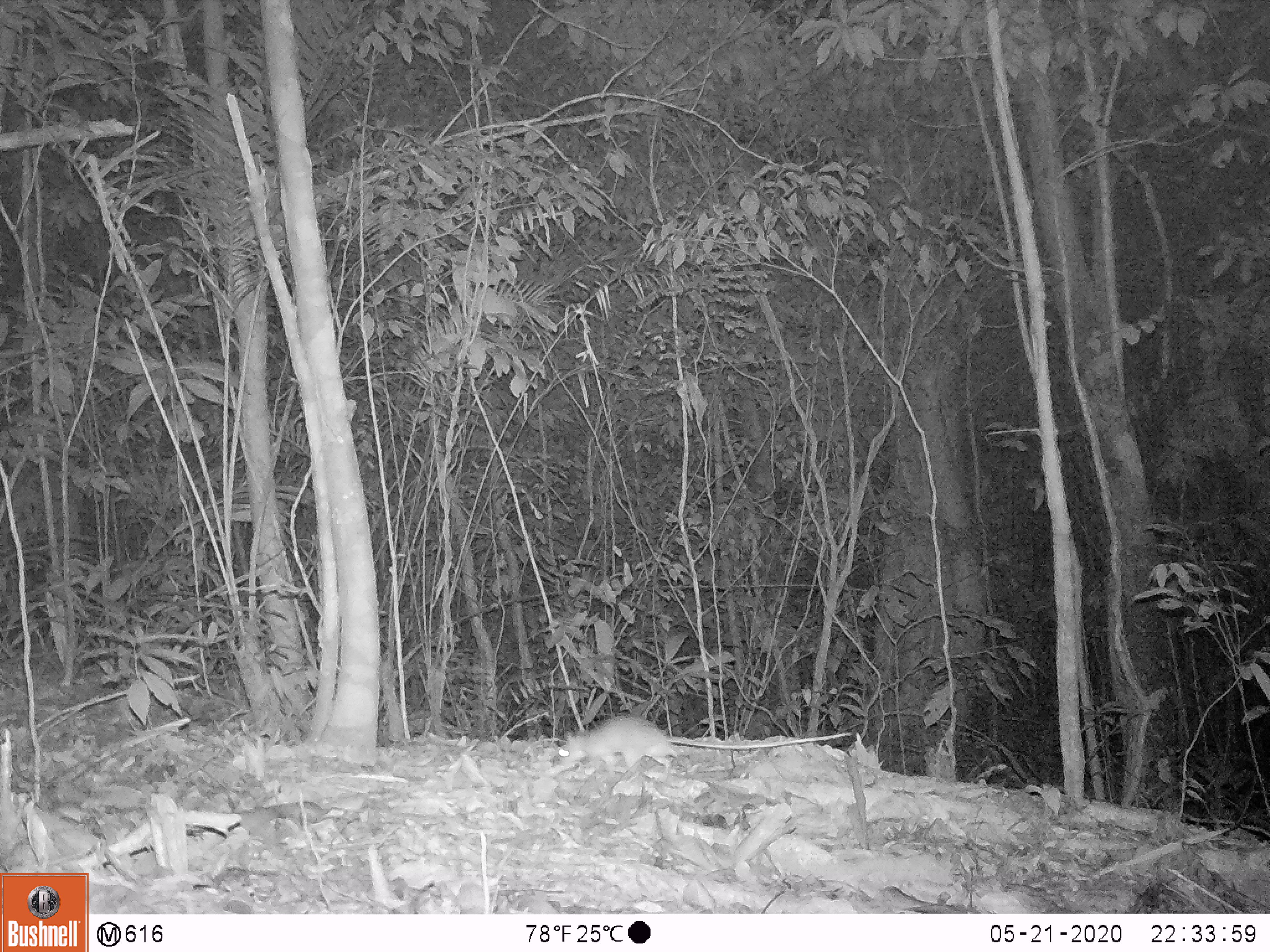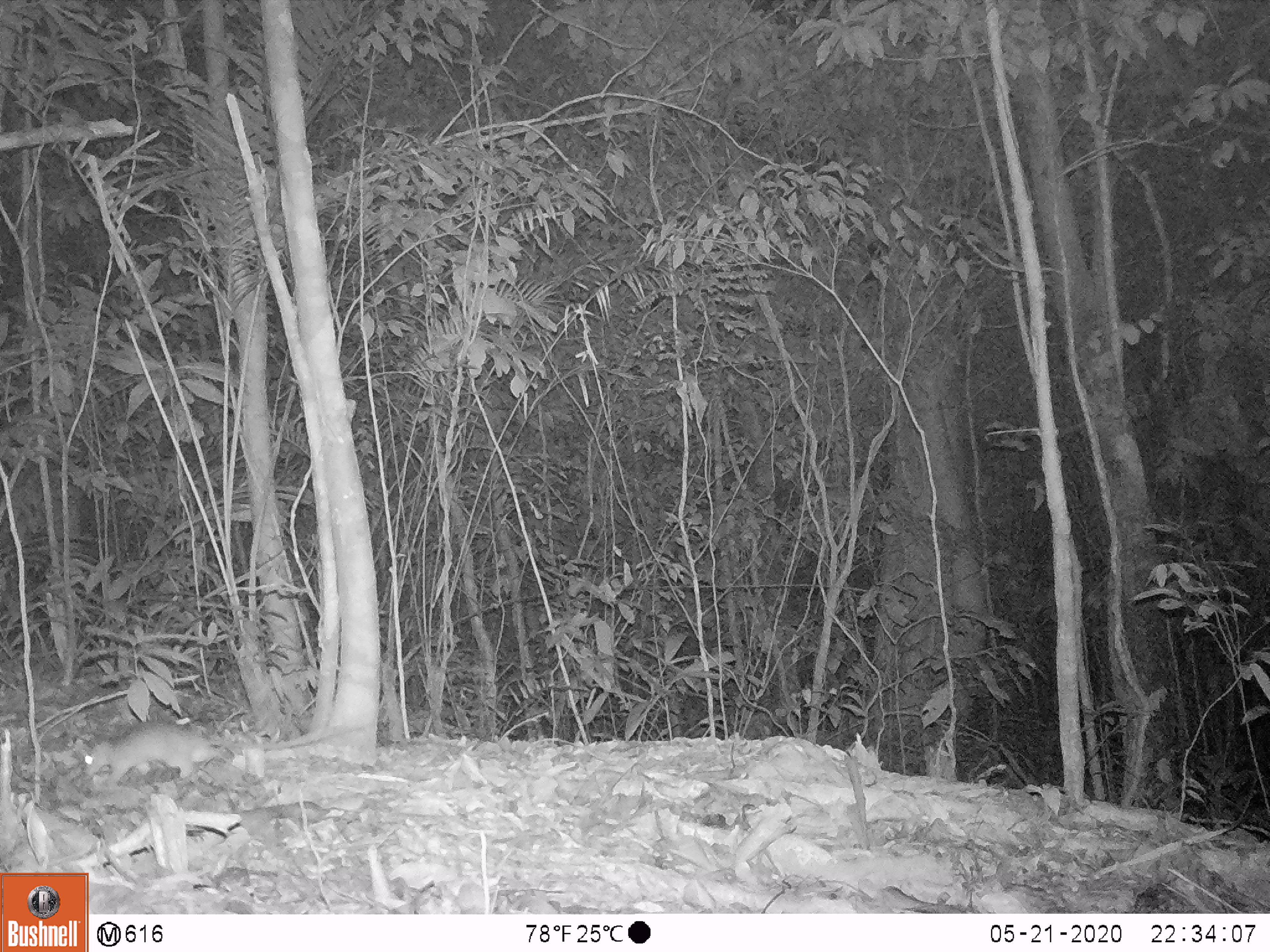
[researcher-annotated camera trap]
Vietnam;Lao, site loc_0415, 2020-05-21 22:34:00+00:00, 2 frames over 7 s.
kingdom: Animalia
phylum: Chordata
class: Mammalia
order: Rodentia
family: Muridae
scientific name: Muridae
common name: old-world mice and rats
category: unidentified murid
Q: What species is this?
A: Unidentified murid (old-world mice and rats) (Muridae).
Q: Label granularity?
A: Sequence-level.